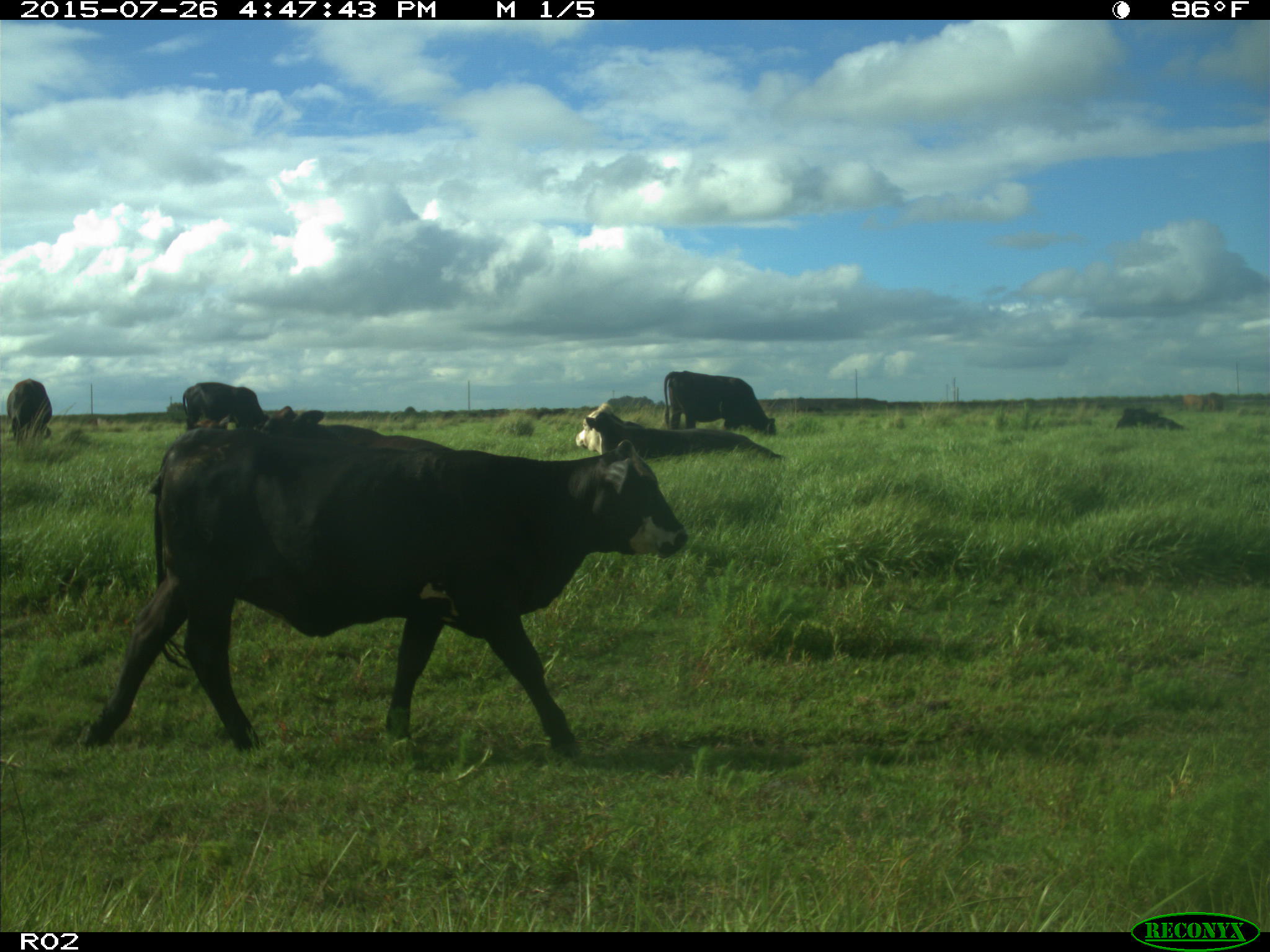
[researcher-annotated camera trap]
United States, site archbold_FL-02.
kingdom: Animalia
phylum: Chordata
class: Mammalia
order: Artiodactyla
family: Bovidae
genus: Bos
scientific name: Bos taurus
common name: domestic cow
Bos taurus (domestic cow).